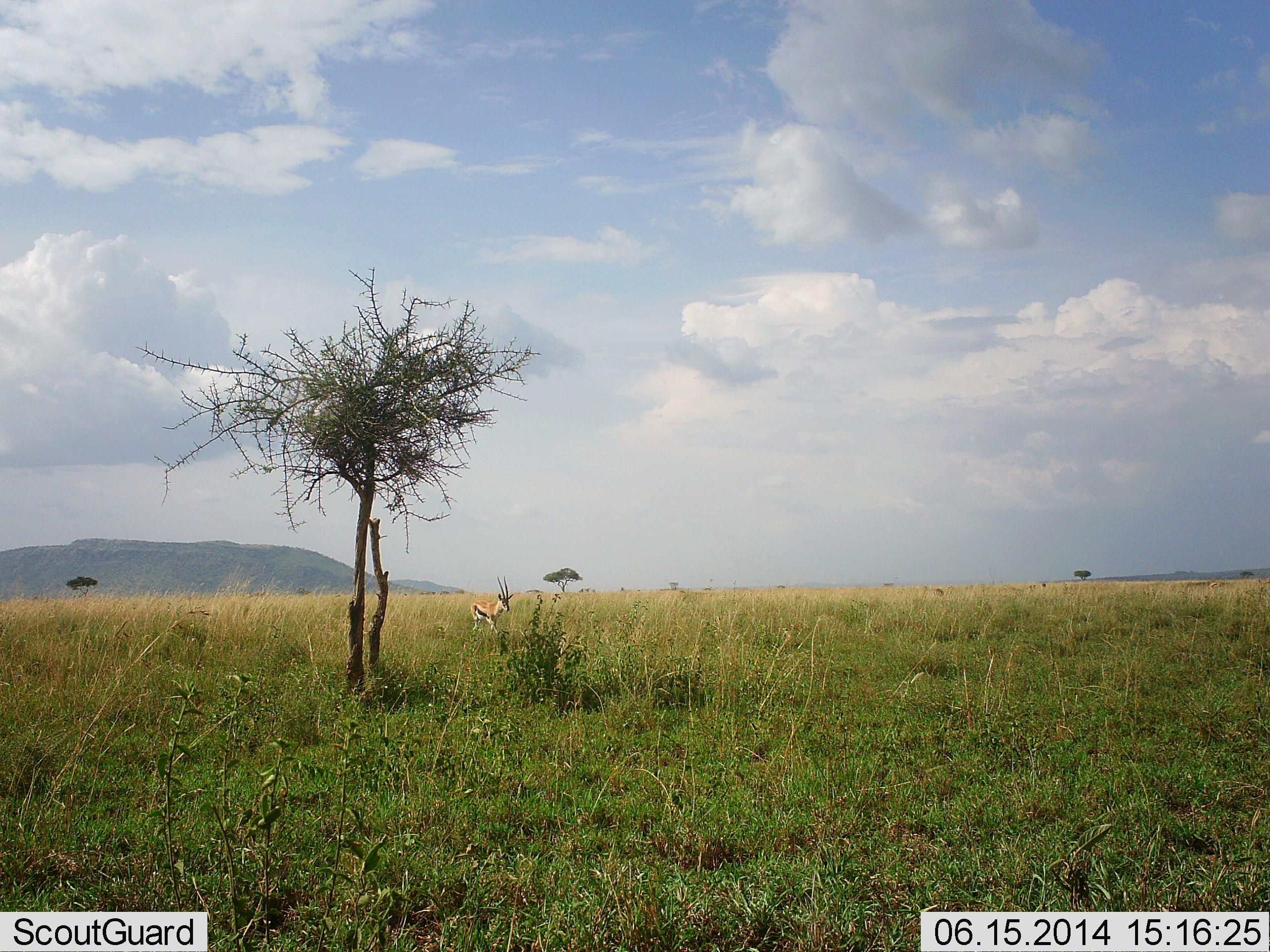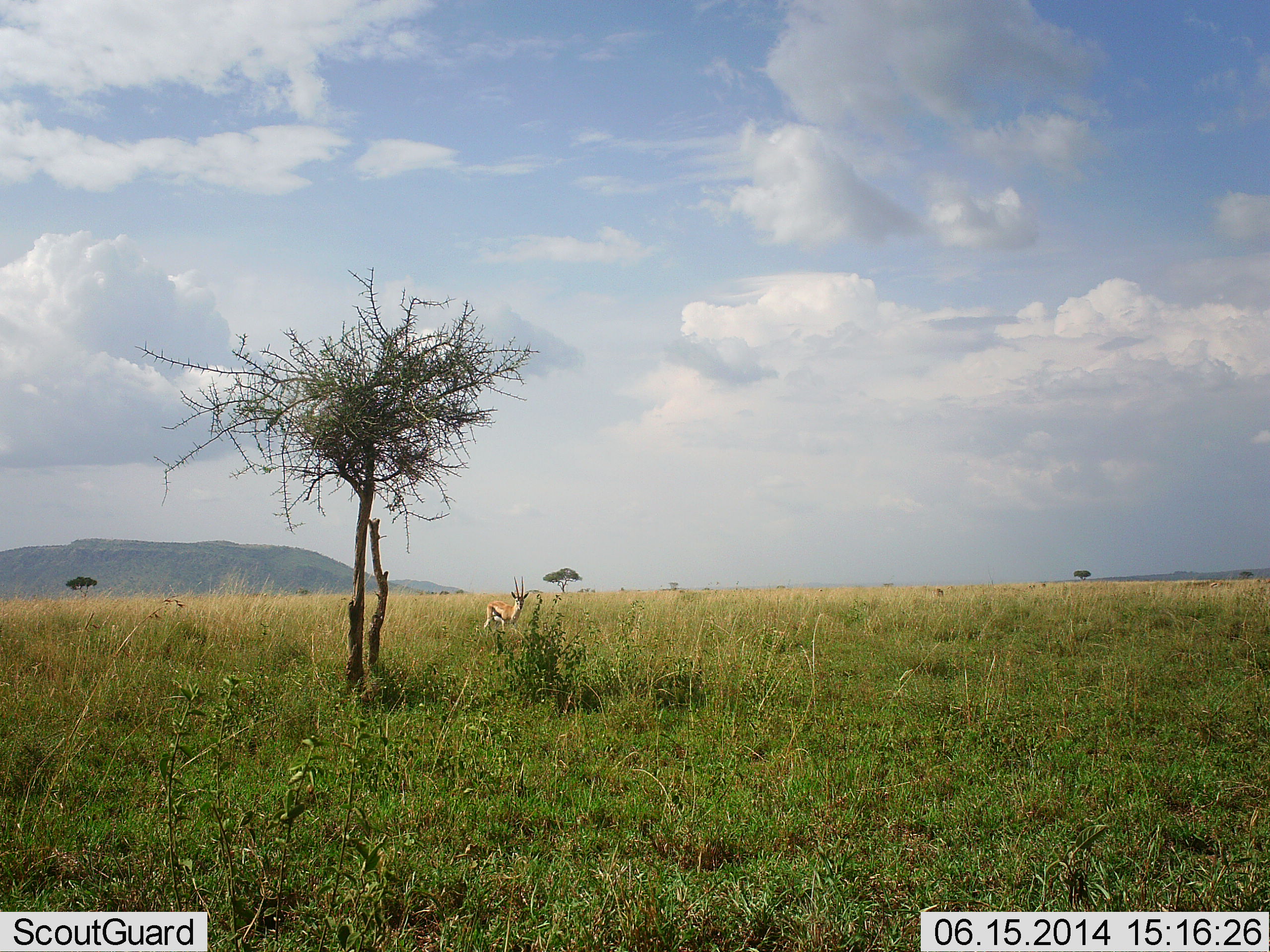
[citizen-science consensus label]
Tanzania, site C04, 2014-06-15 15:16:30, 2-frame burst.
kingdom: Animalia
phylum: Chordata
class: Mammalia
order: Artiodactyla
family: Bovidae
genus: Eudorcas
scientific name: Eudorcas thomsonii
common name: thomson's gazelle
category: gazellethomsons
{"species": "gazellethomsons (thomson's gazelle) (Eudorcas thomsonii)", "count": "1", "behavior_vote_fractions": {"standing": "30%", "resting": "0%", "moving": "60%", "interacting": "0%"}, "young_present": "0%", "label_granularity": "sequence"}